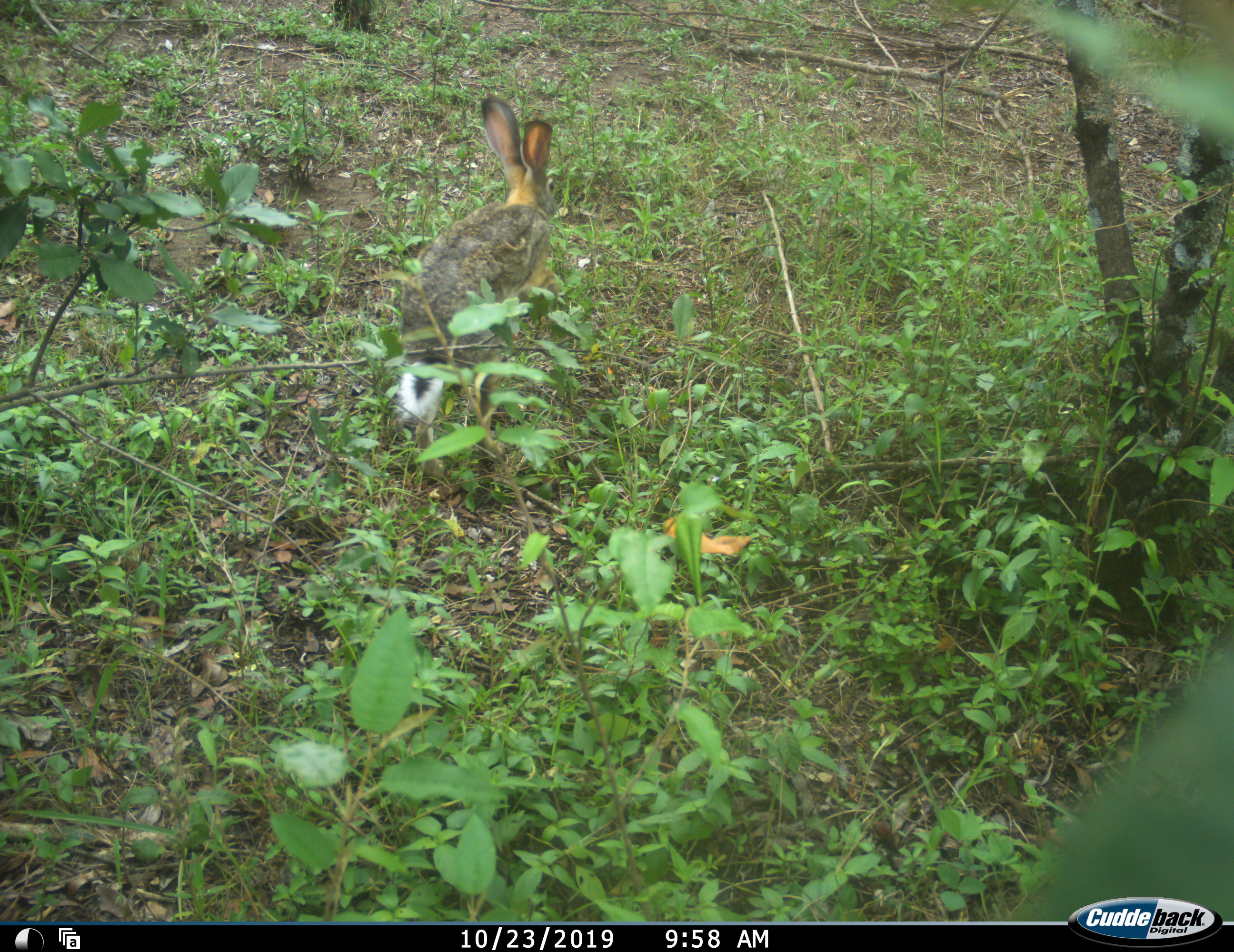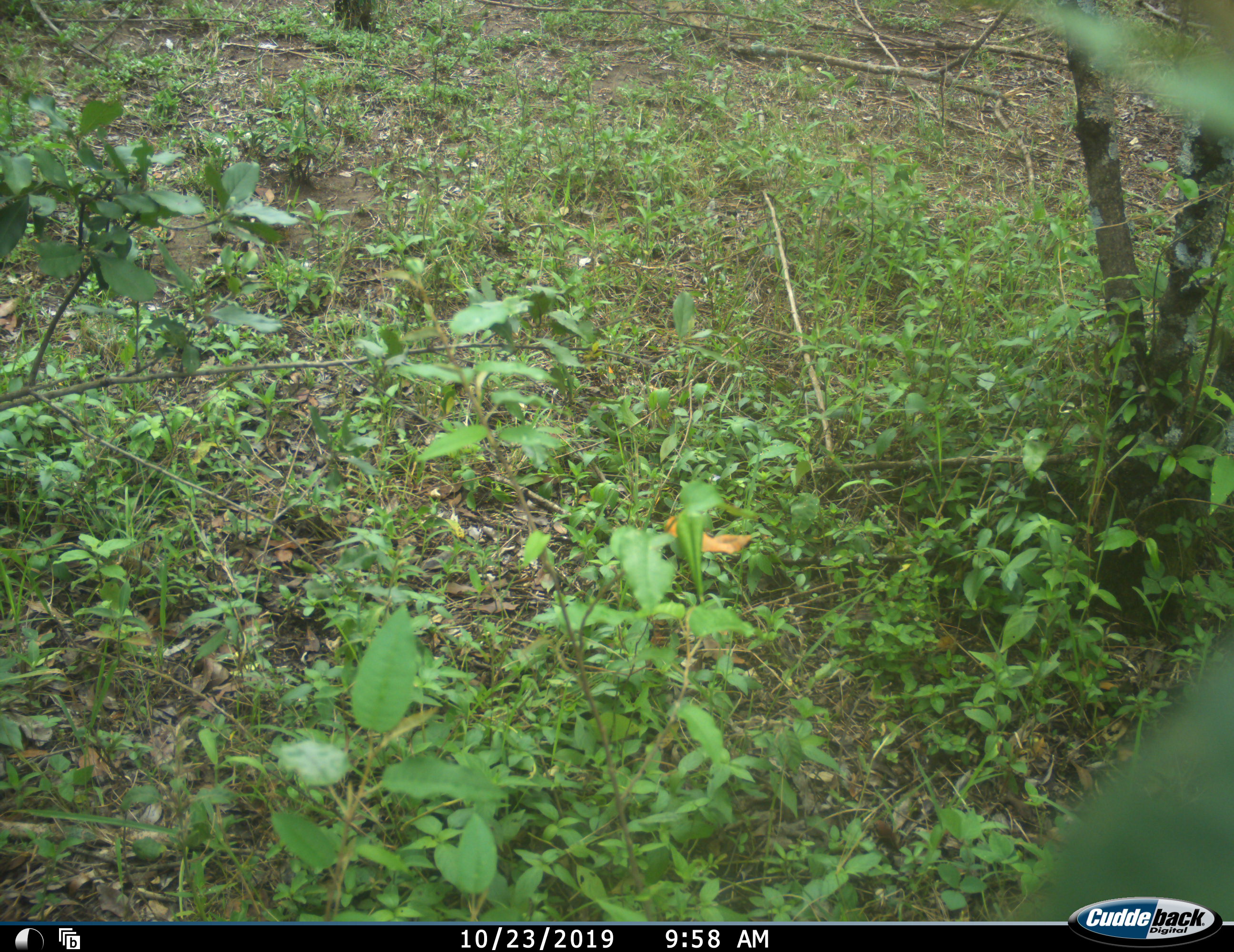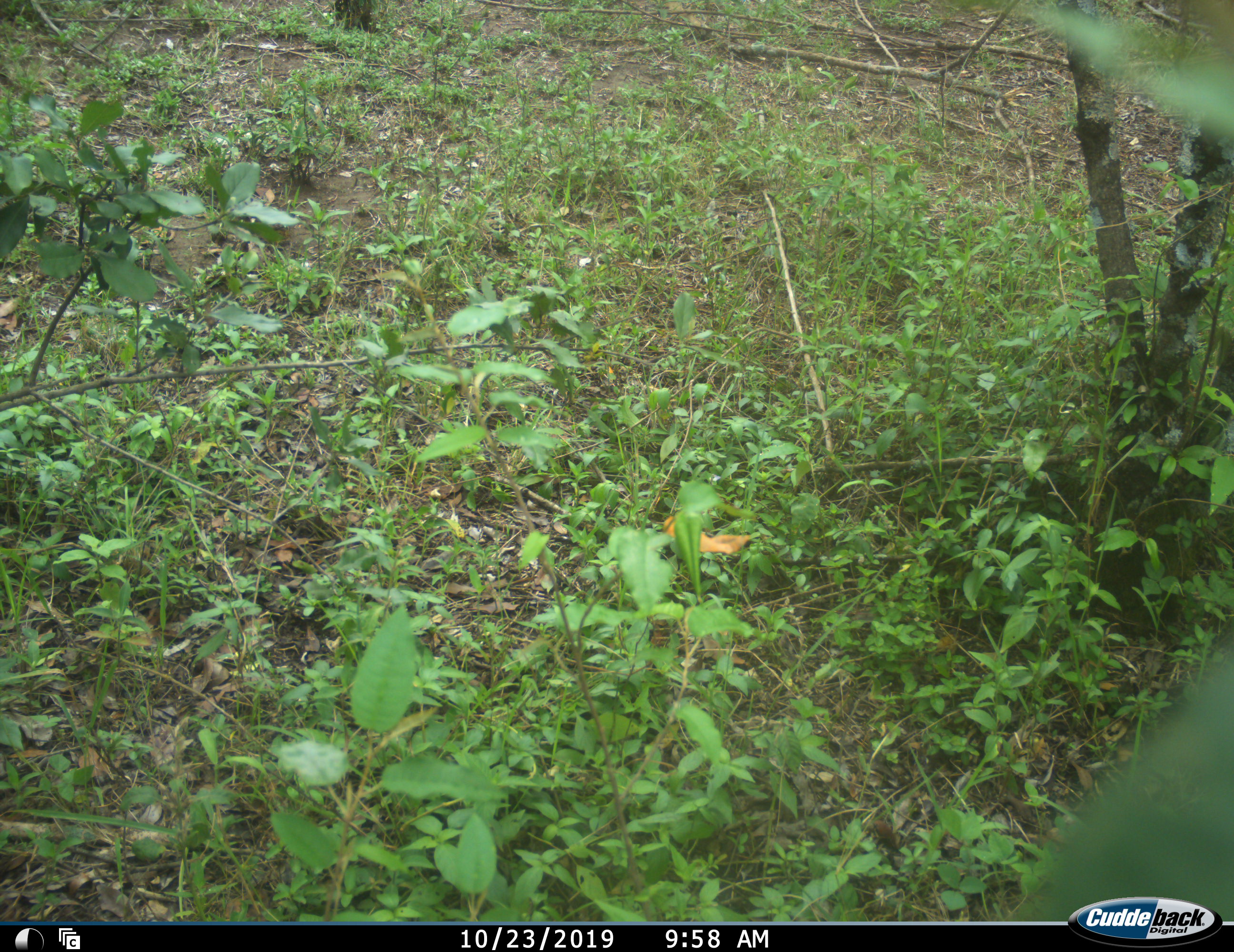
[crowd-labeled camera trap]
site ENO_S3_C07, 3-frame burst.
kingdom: Animalia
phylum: Chordata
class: Mammalia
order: Lagomorpha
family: Leporidae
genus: Lepus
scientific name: Lepus saxatilis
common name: scrub hare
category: haresavannah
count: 1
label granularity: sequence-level